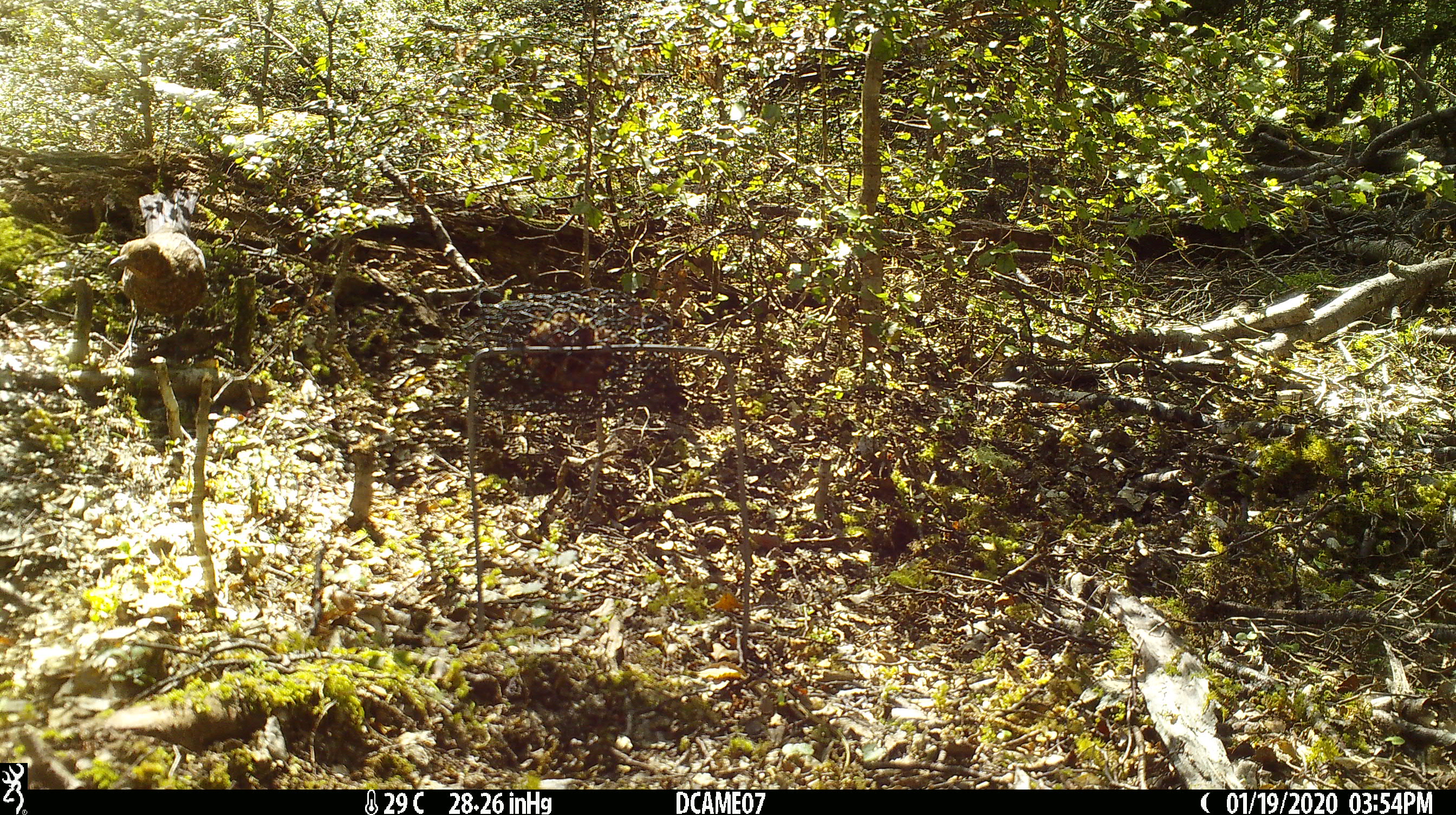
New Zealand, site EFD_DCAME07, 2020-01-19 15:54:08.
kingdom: Animalia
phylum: Chordata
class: Aves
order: Passeriformes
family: Turdidae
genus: Turdus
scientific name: Turdus merula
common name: eurasian blackbird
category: blackbird